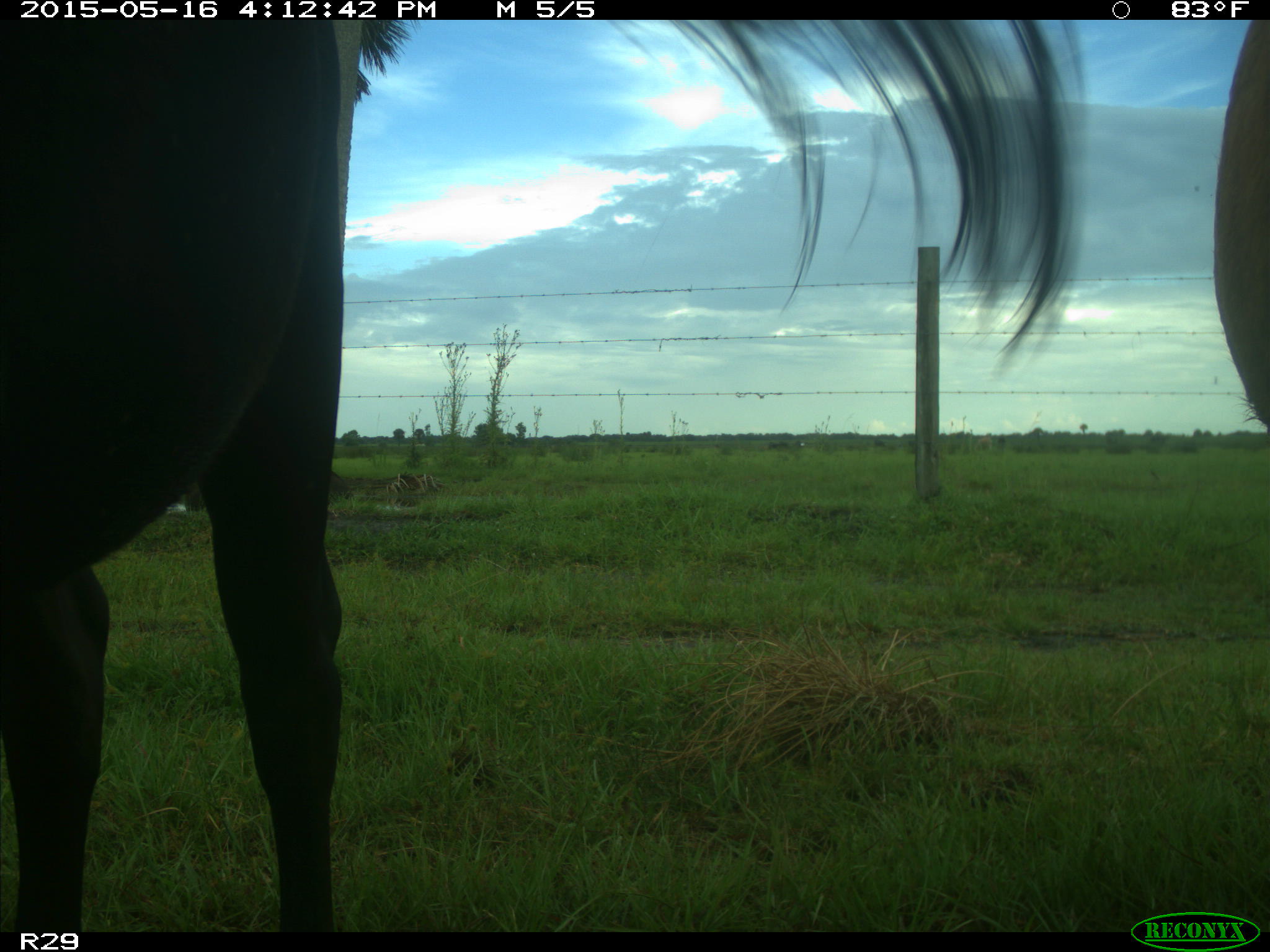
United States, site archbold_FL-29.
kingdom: Animalia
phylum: Chordata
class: Mammalia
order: Artiodactyla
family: Bovidae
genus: Bos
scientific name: Bos taurus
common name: domestic cow